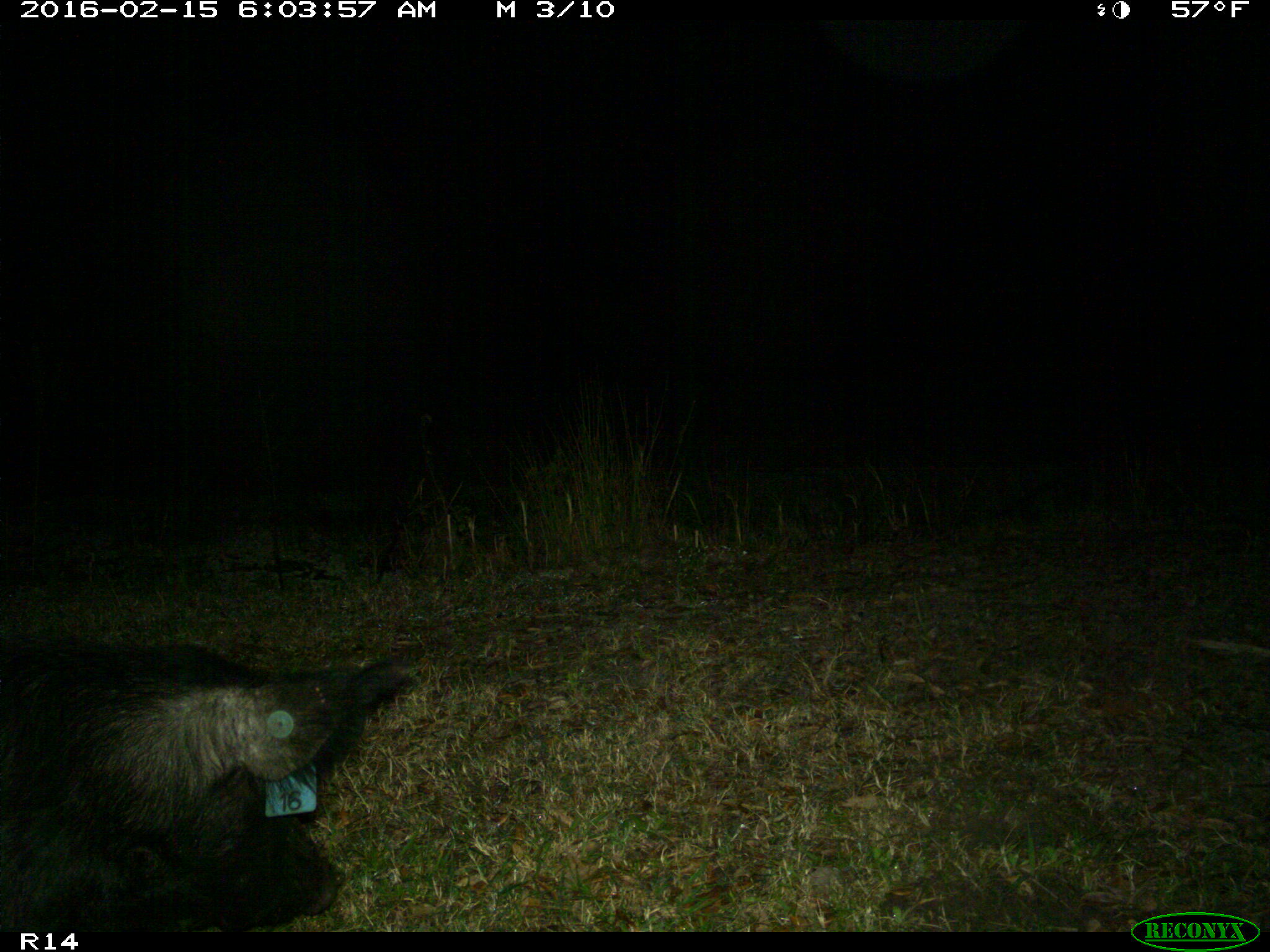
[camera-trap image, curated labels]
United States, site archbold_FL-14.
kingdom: Animalia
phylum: Chordata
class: Mammalia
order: Artiodactyla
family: Suidae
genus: Sus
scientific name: Sus scrofa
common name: wild boar